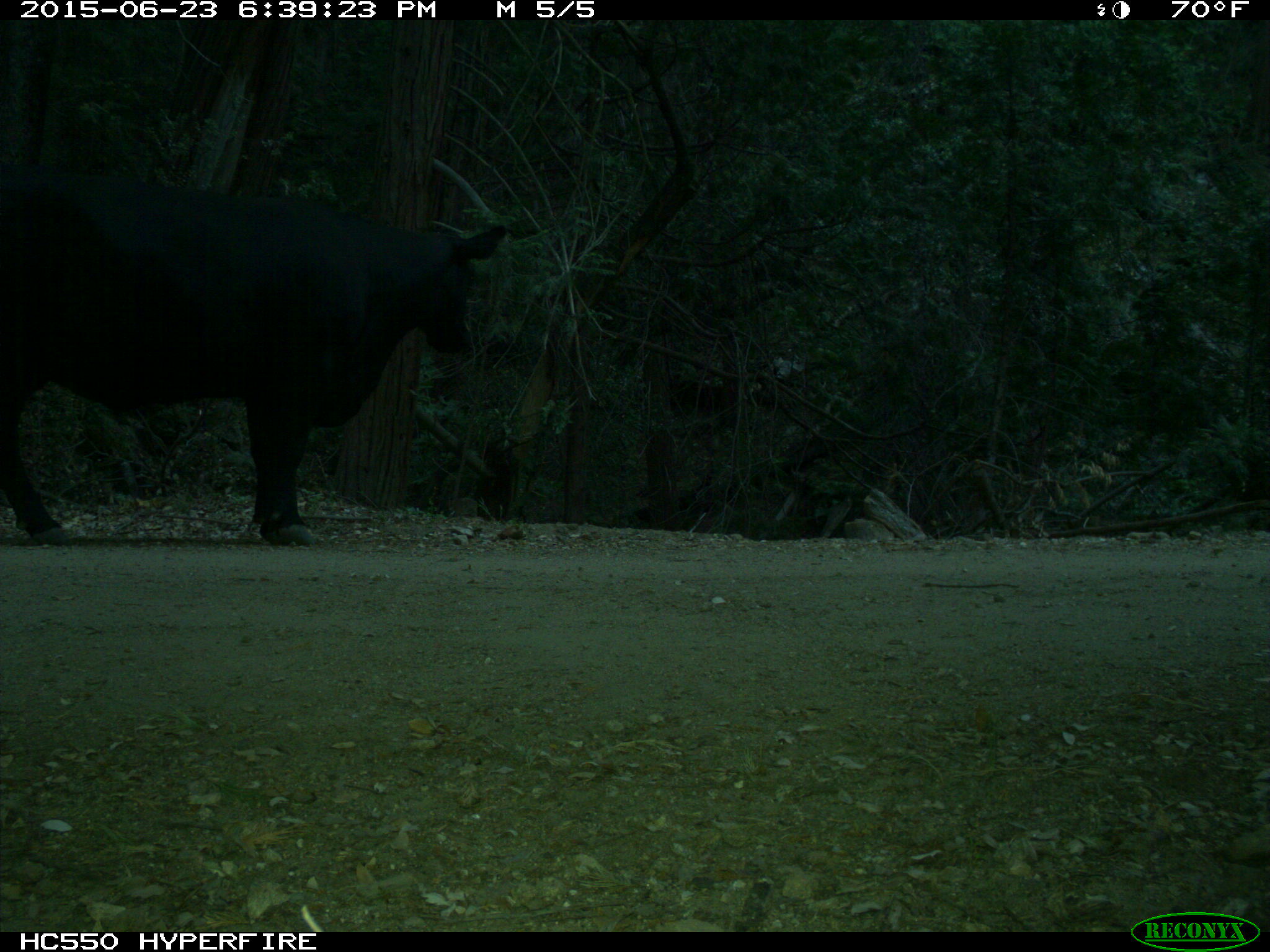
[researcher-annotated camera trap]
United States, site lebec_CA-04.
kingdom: Animalia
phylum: Chordata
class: Mammalia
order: Artiodactyla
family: Bovidae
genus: Bos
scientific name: Bos taurus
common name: domestic cow